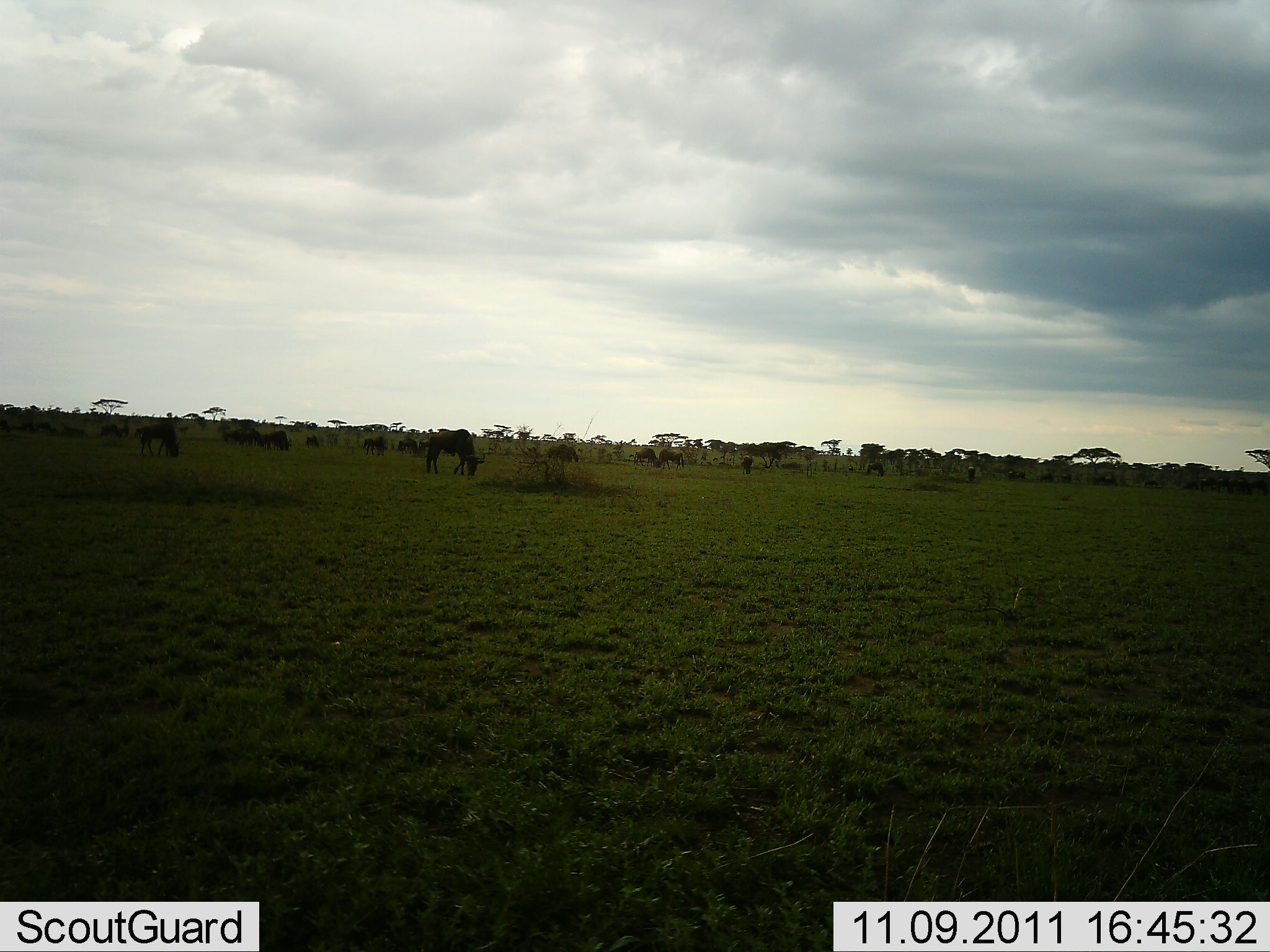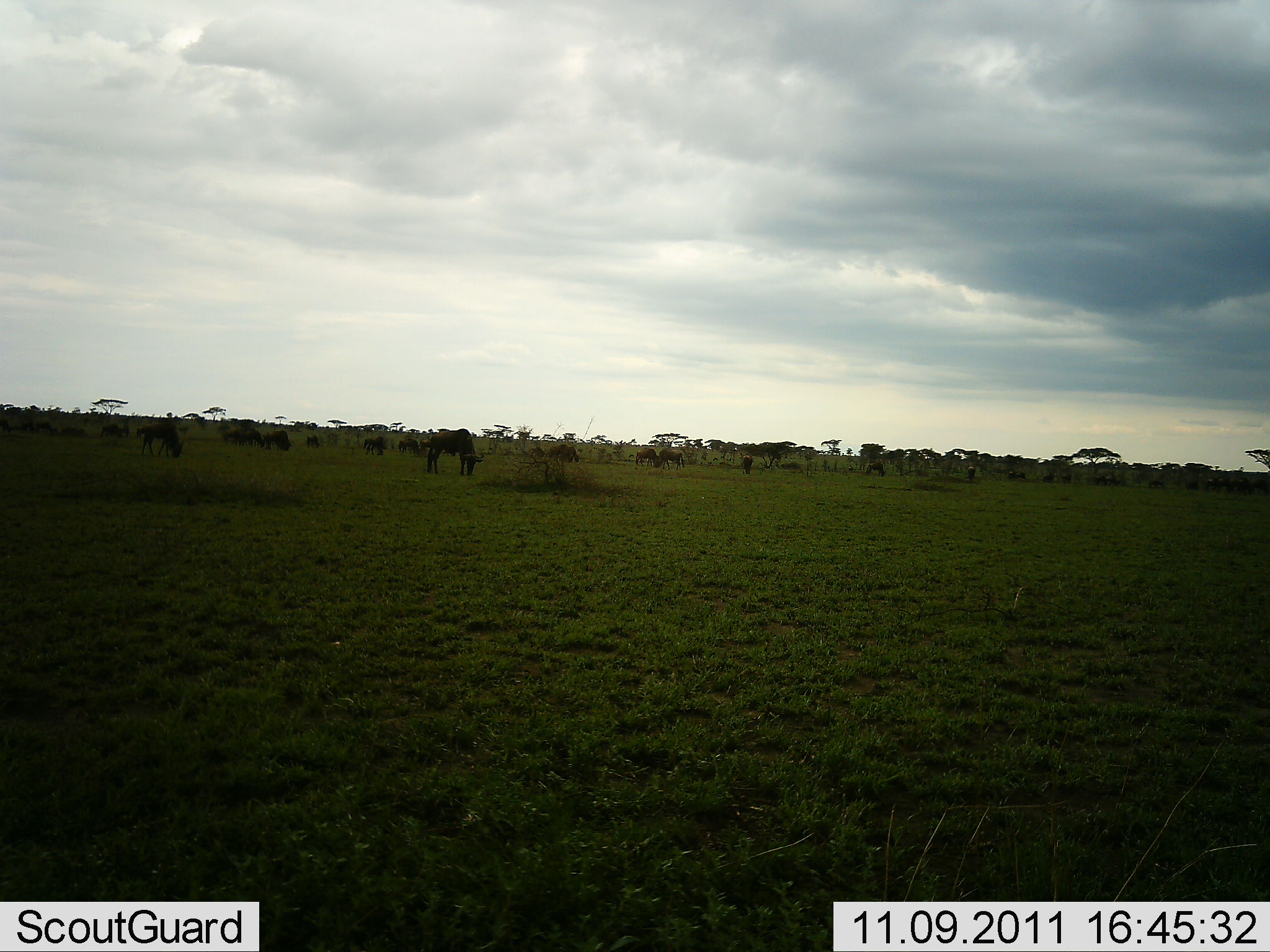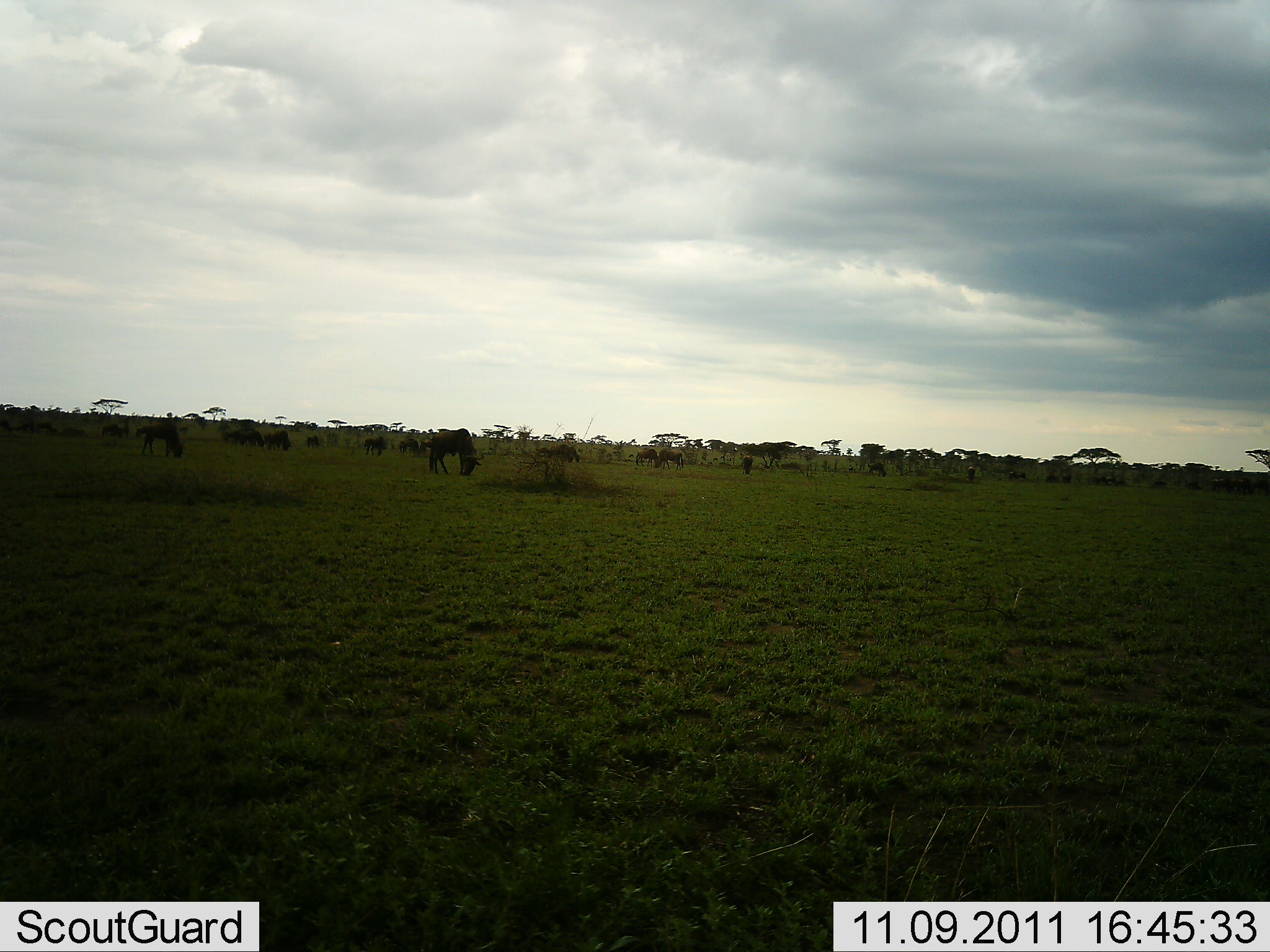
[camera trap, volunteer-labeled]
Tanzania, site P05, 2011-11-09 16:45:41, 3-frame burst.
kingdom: Animalia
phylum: Chordata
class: Mammalia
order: Artiodactyla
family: Bovidae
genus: Connochaetes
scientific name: Connochaetes taurinus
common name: blue wildebeest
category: wildebeest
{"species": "wildebeest (blue wildebeest) (Connochaetes taurinus)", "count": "11-50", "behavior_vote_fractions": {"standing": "80%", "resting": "20%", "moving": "10%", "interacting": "0%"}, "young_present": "0%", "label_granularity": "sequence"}